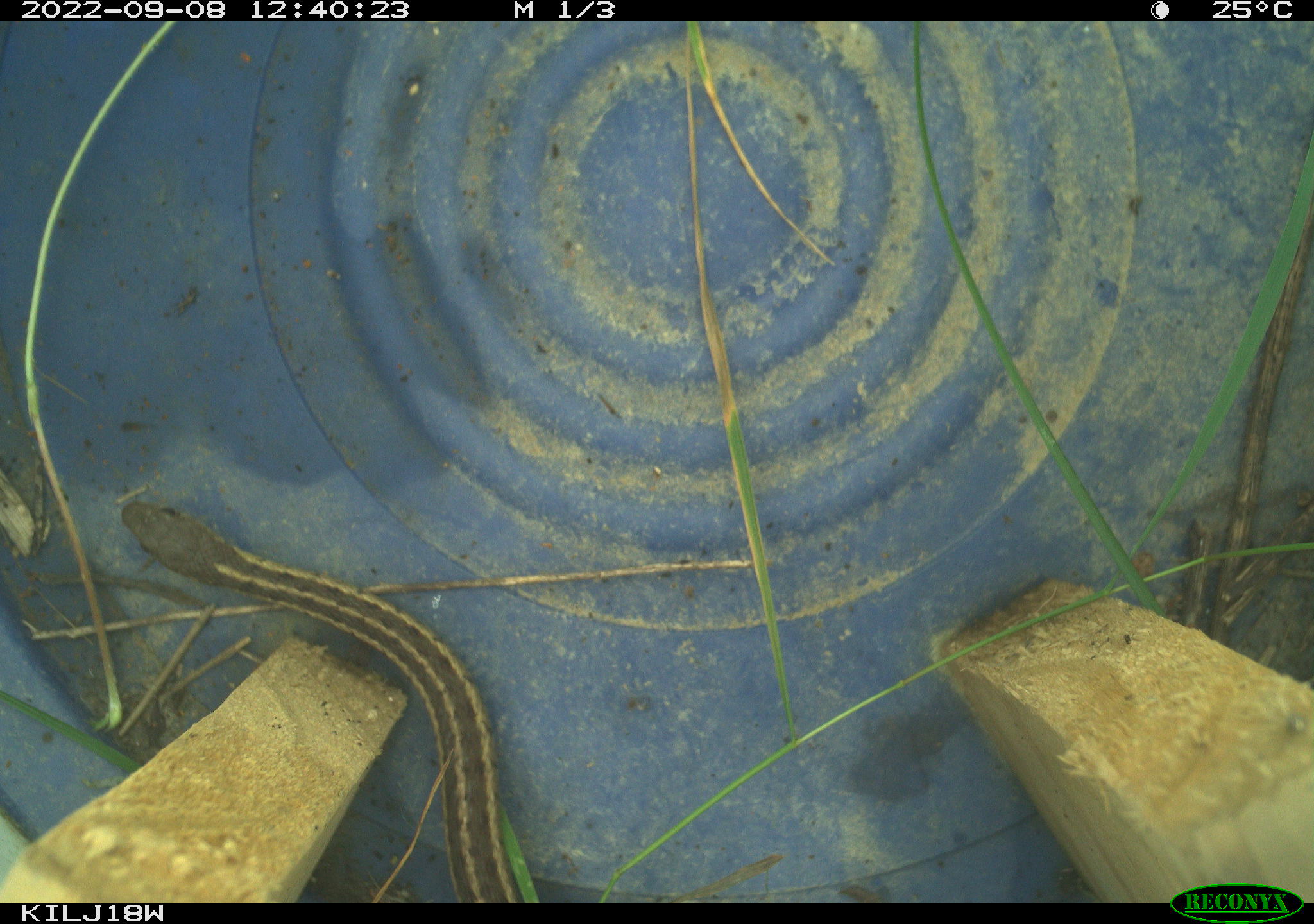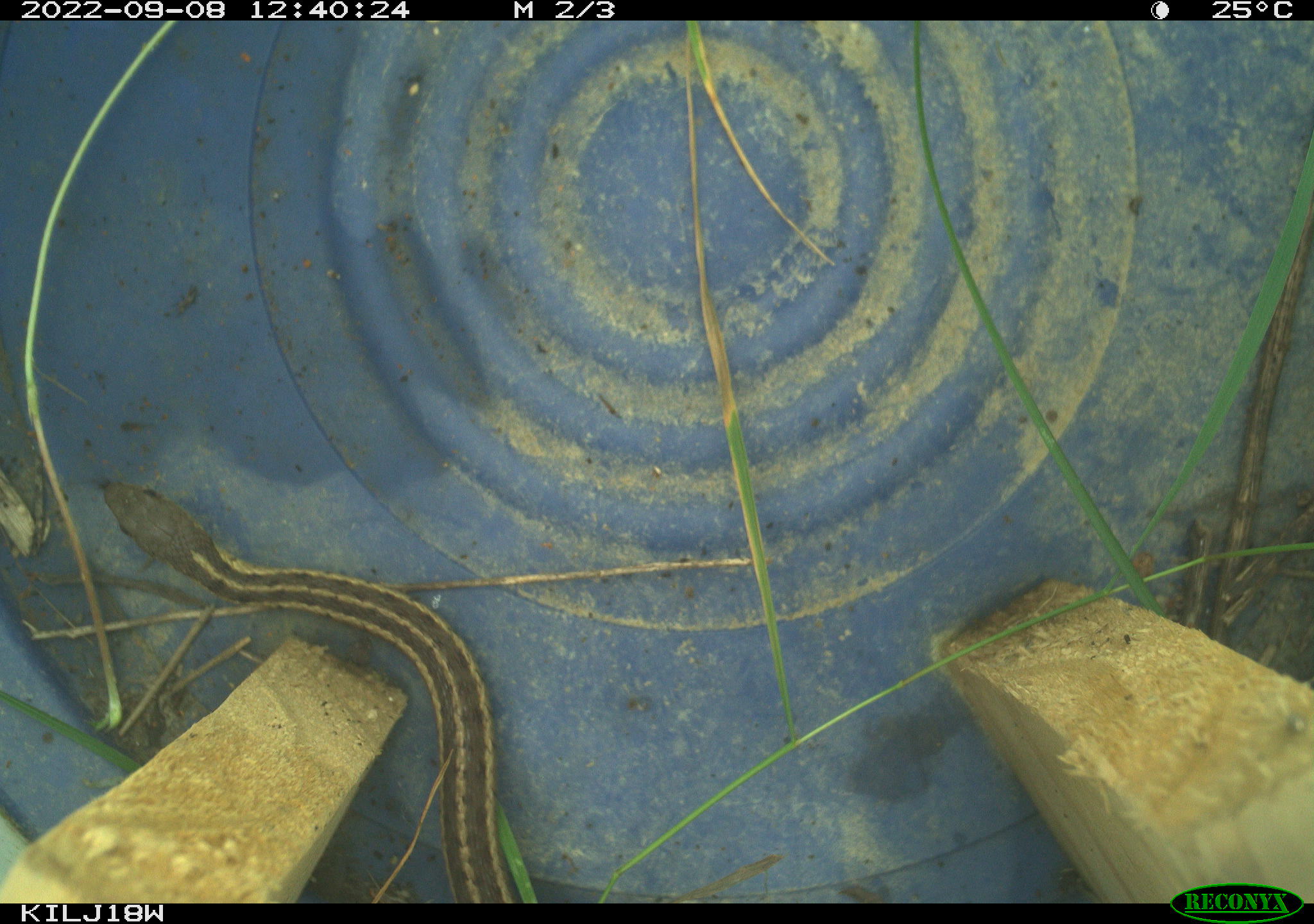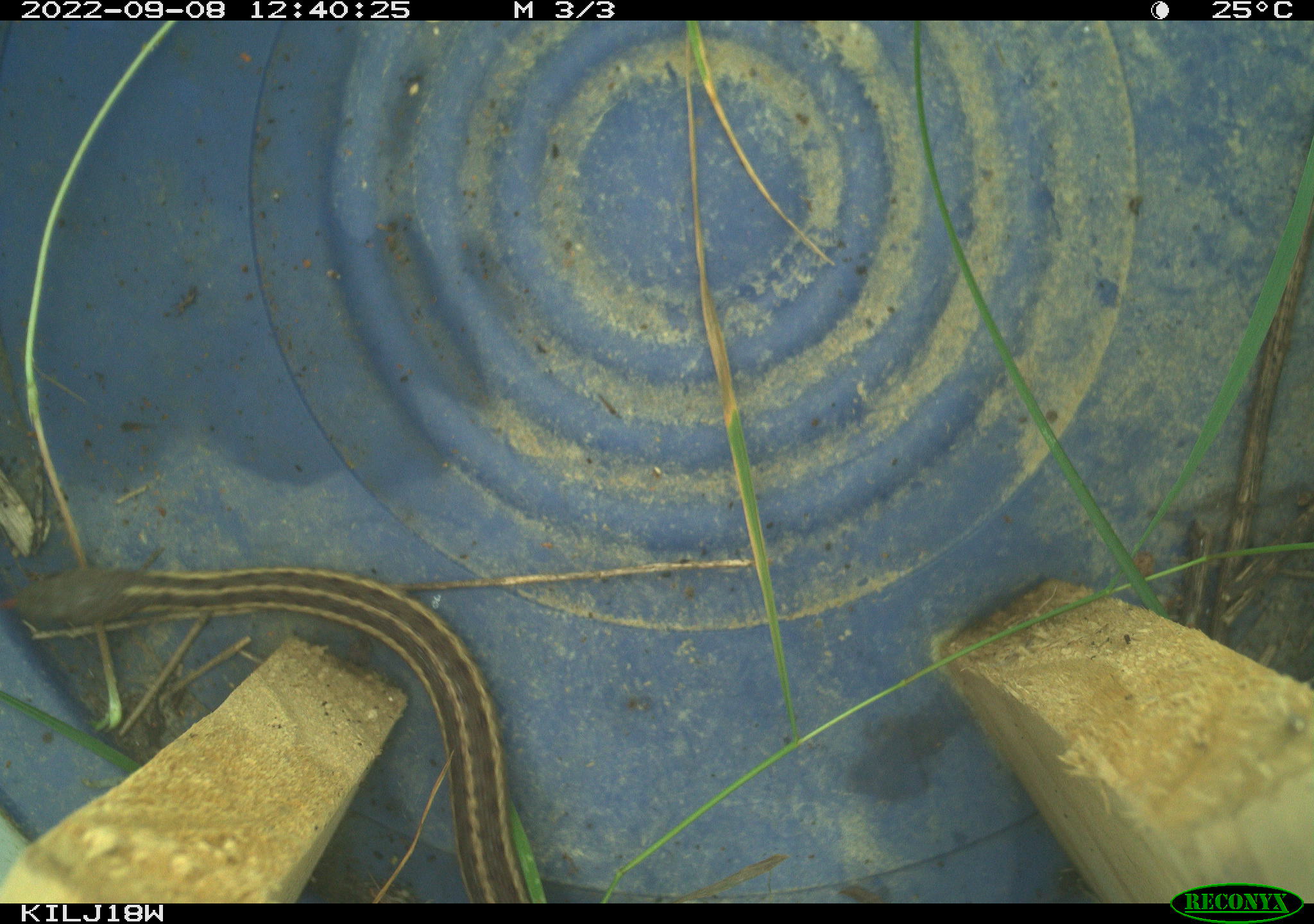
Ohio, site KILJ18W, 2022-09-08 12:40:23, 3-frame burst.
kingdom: Animalia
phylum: Chordata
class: Reptilia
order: Squamata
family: Colubridae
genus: Thamnophis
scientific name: Thamnophis sirtalis sirtalis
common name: eastern gartersnake